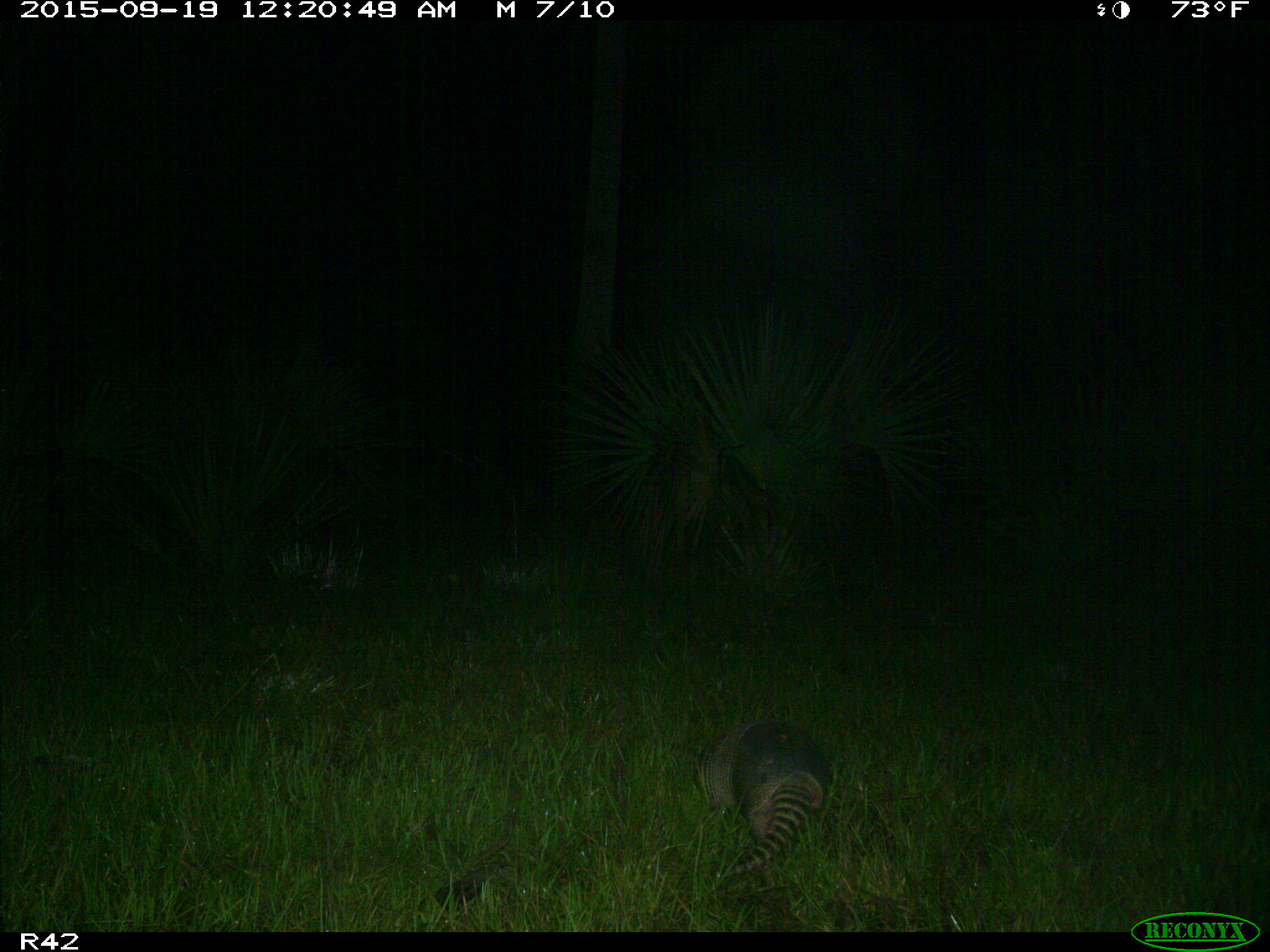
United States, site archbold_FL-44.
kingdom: Animalia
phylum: Chordata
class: Mammalia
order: Cingulata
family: Dasypodidae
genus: Dasypus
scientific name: Dasypus novemcinctus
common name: nine-banded armadillo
Dasypus novemcinctus (nine-banded armadillo).